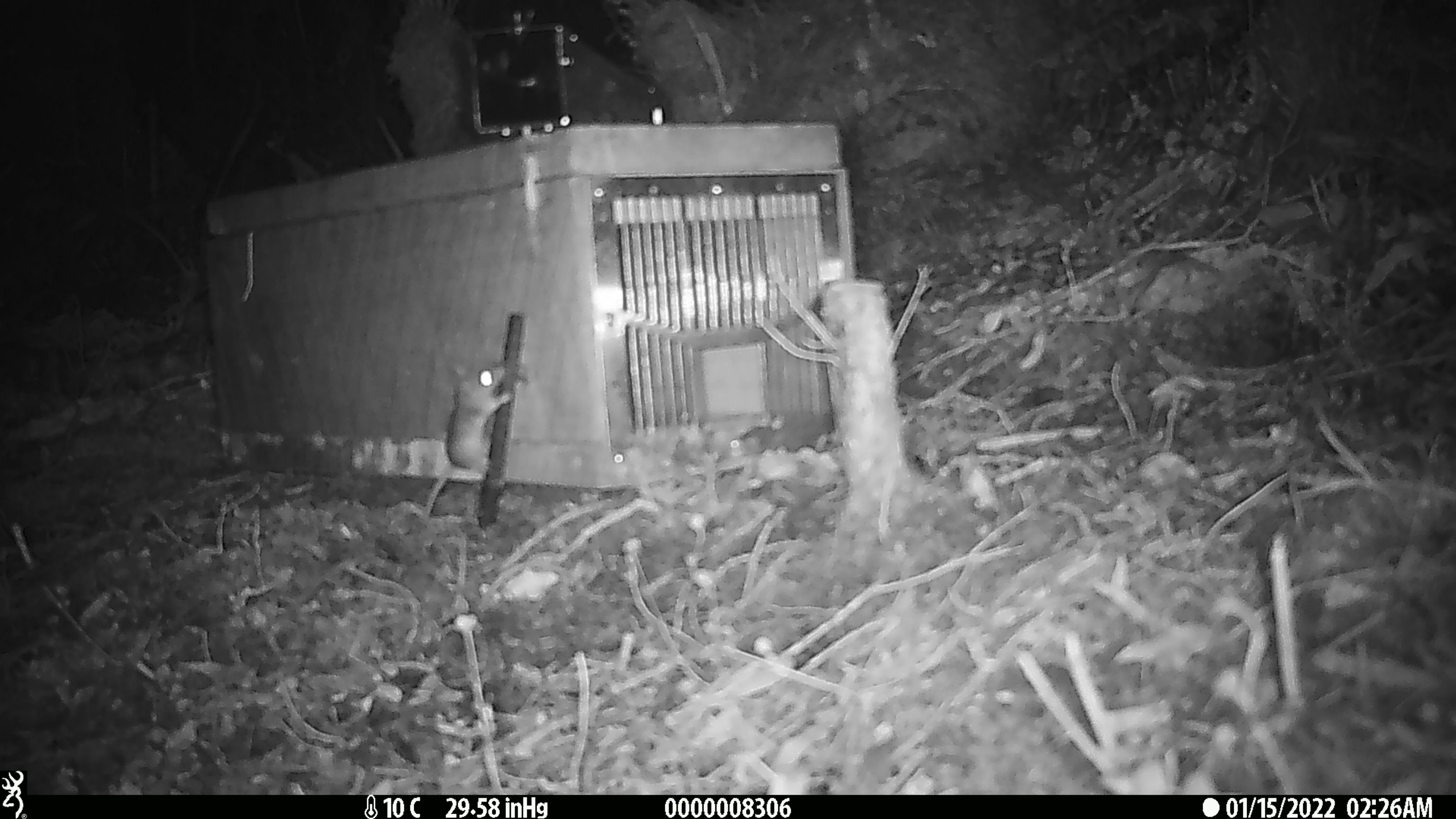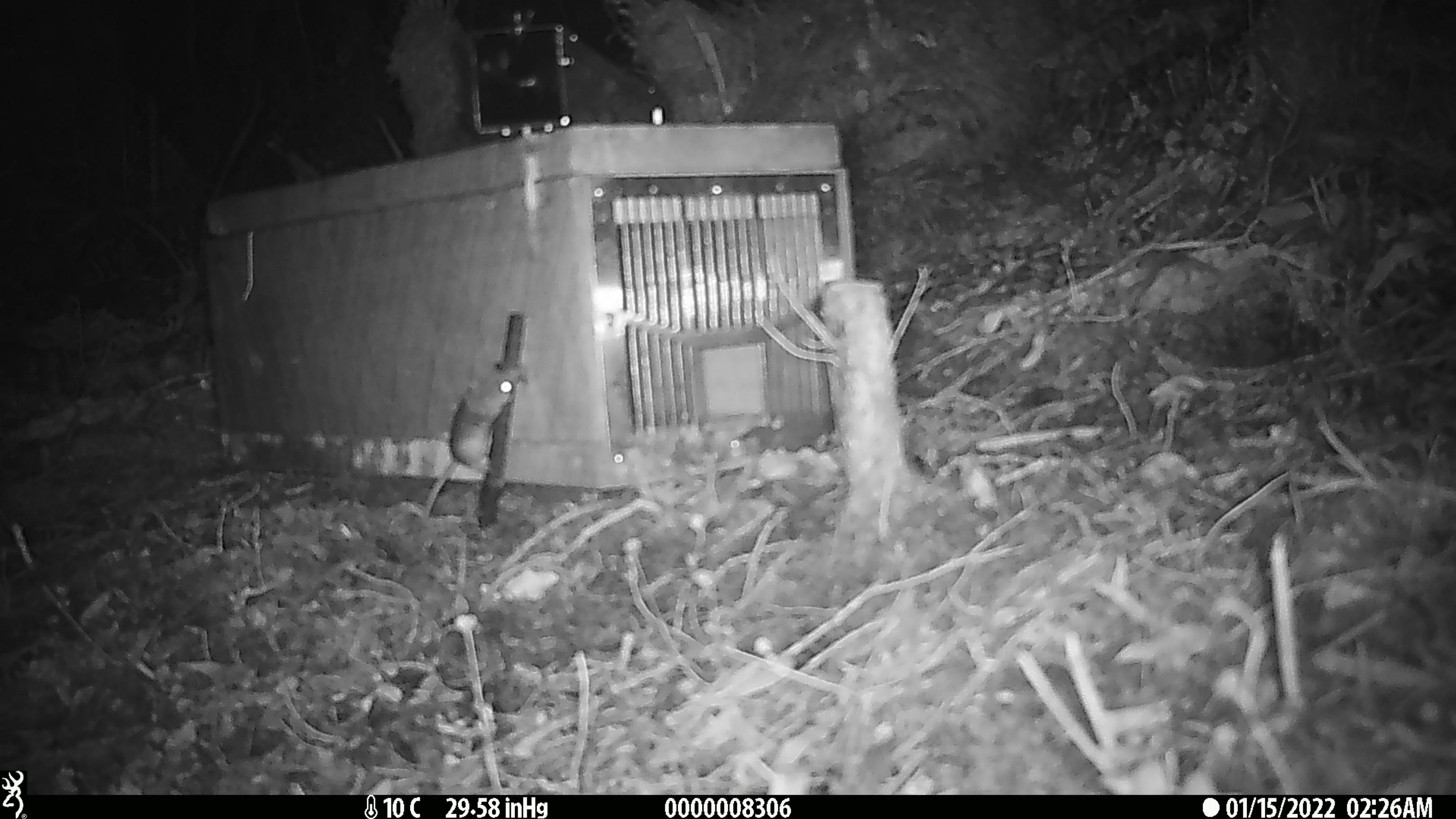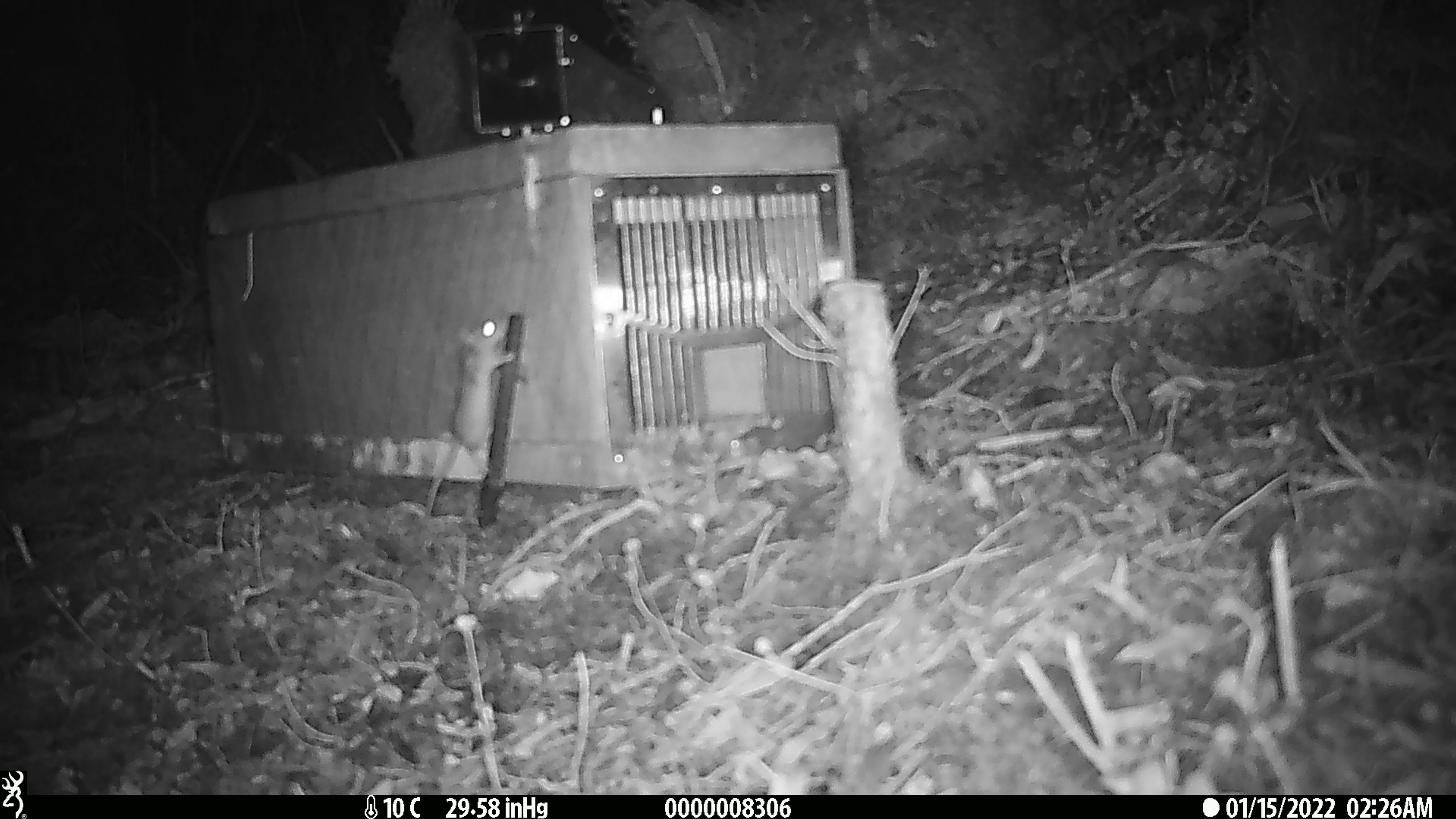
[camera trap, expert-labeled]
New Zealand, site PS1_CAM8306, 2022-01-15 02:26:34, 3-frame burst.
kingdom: Animalia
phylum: Chordata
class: Mammalia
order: Rodentia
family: Muridae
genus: Mus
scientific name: Mus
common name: mouse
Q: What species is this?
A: Mouse (Mus).